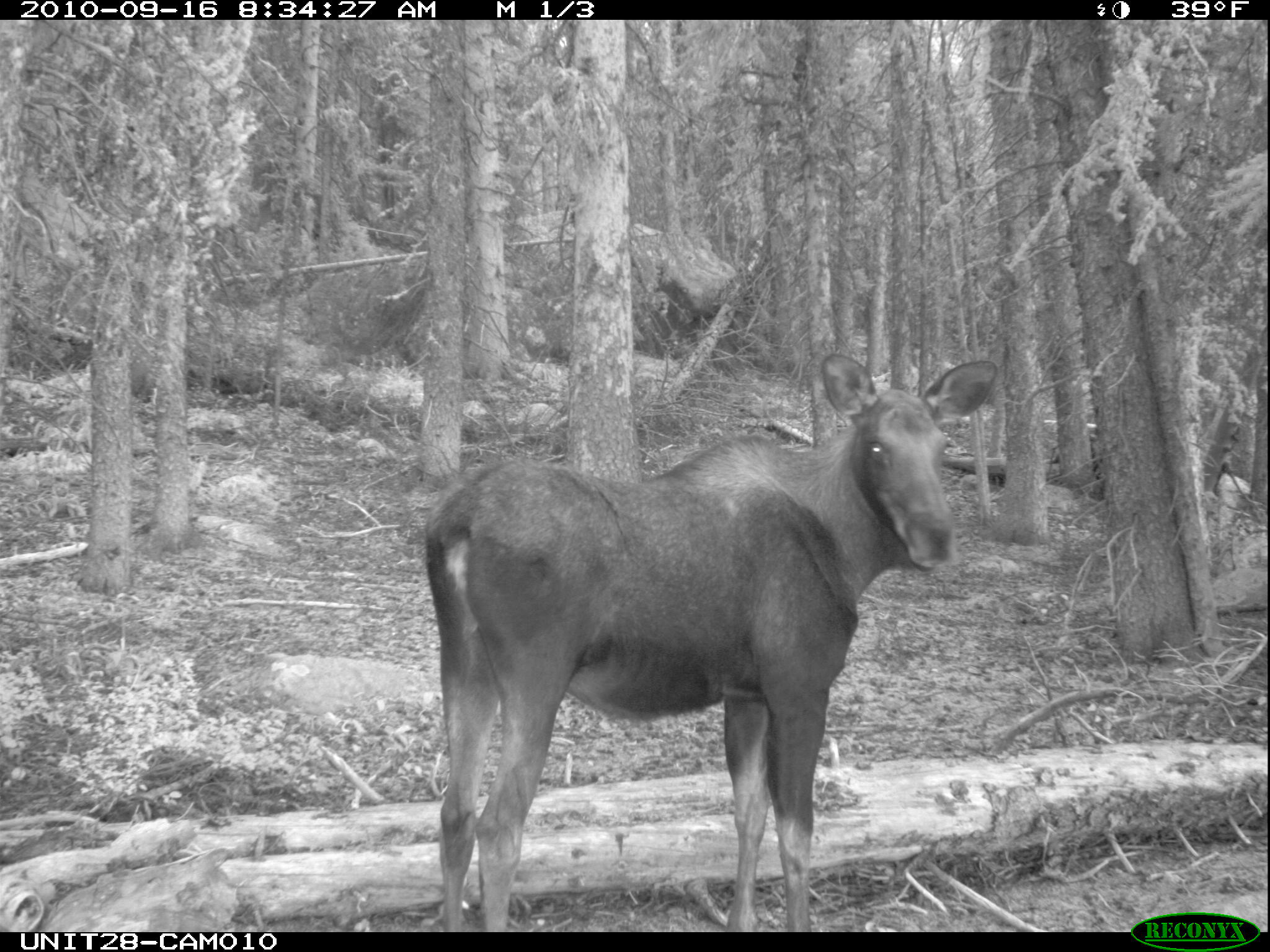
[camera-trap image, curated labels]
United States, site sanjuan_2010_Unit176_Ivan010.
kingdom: Animalia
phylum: Chordata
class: Mammalia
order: Artiodactyla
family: Cervidae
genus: Alces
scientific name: Alces alces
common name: moose